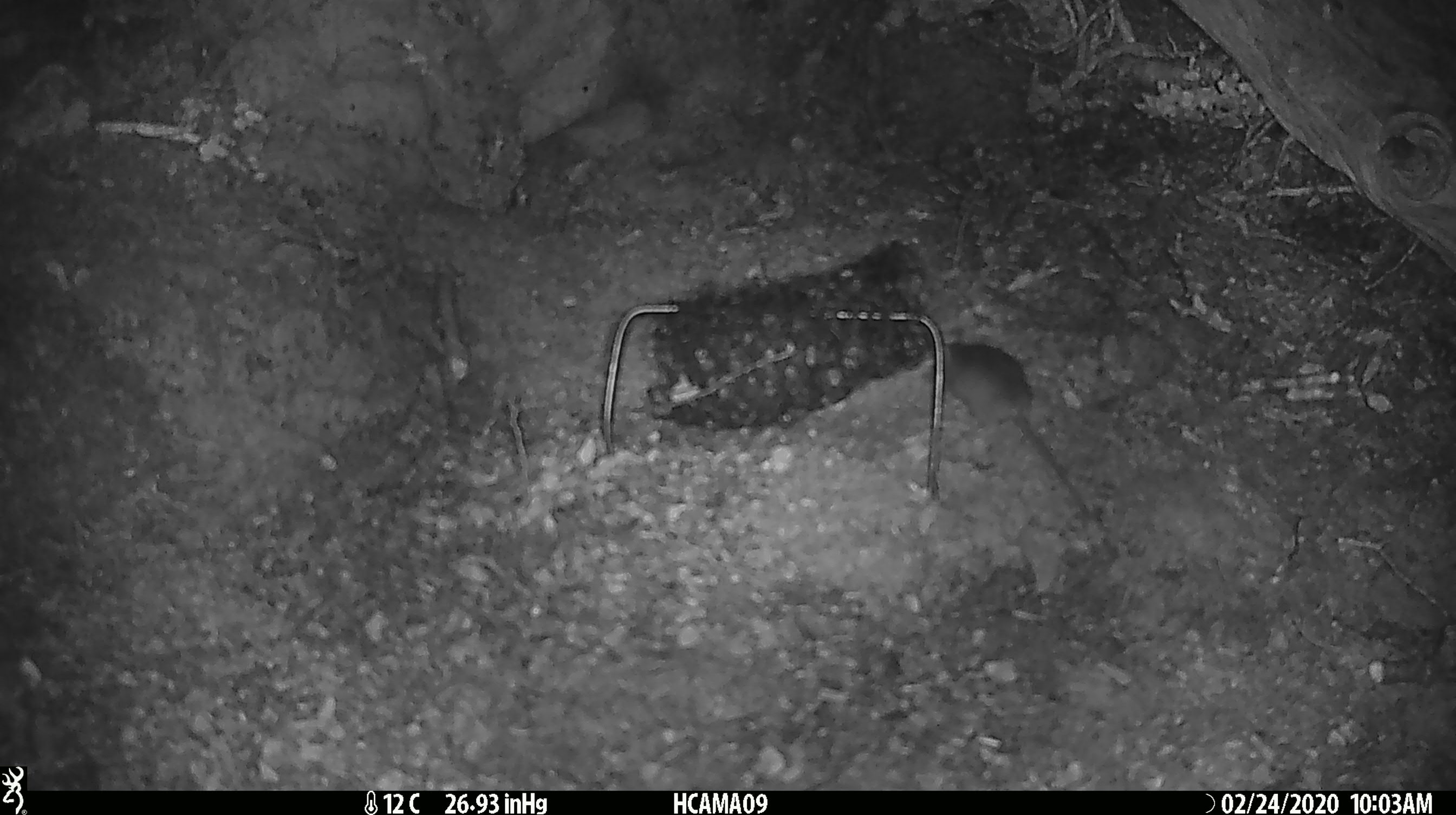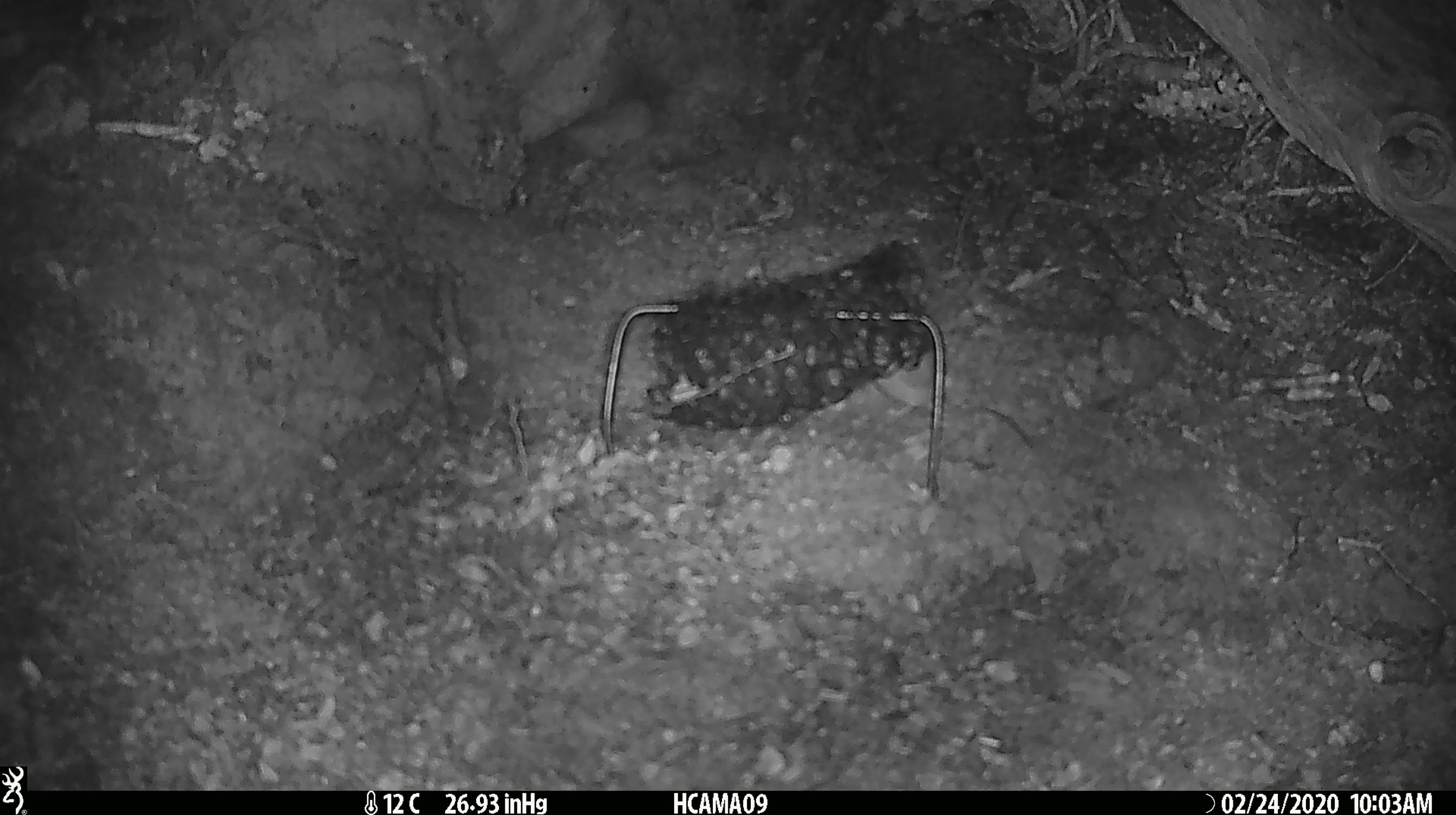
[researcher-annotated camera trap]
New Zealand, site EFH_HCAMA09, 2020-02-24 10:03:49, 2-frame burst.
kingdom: Animalia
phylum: Chordata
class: Mammalia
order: Rodentia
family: Muridae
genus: Mus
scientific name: Mus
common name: mouse